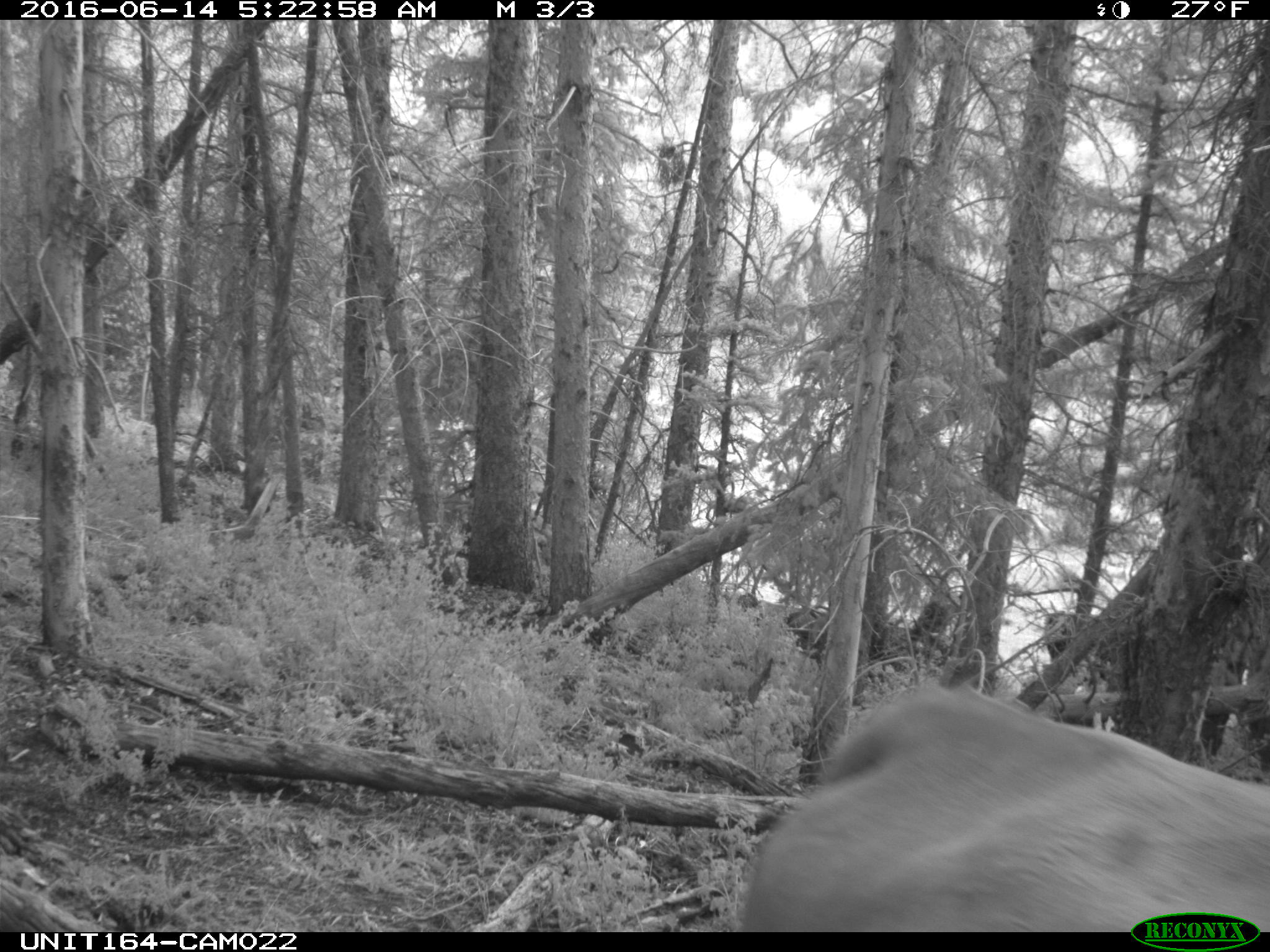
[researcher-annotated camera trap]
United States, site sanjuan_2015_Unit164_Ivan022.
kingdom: Animalia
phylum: Chordata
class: Mammalia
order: Artiodactyla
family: Bovidae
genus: Bos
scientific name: Bos taurus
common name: domestic cow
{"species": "Bos taurus (domestic cow)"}